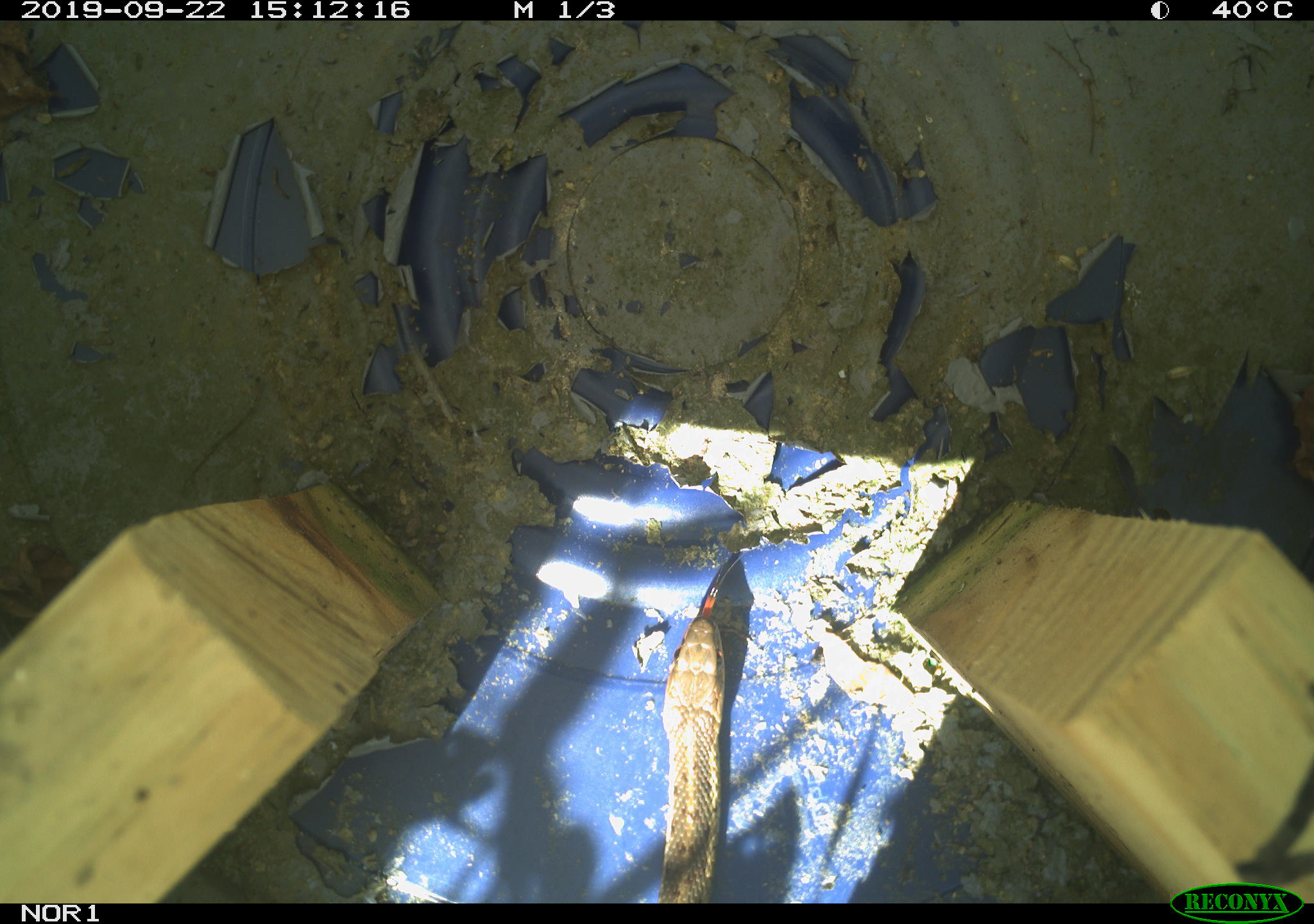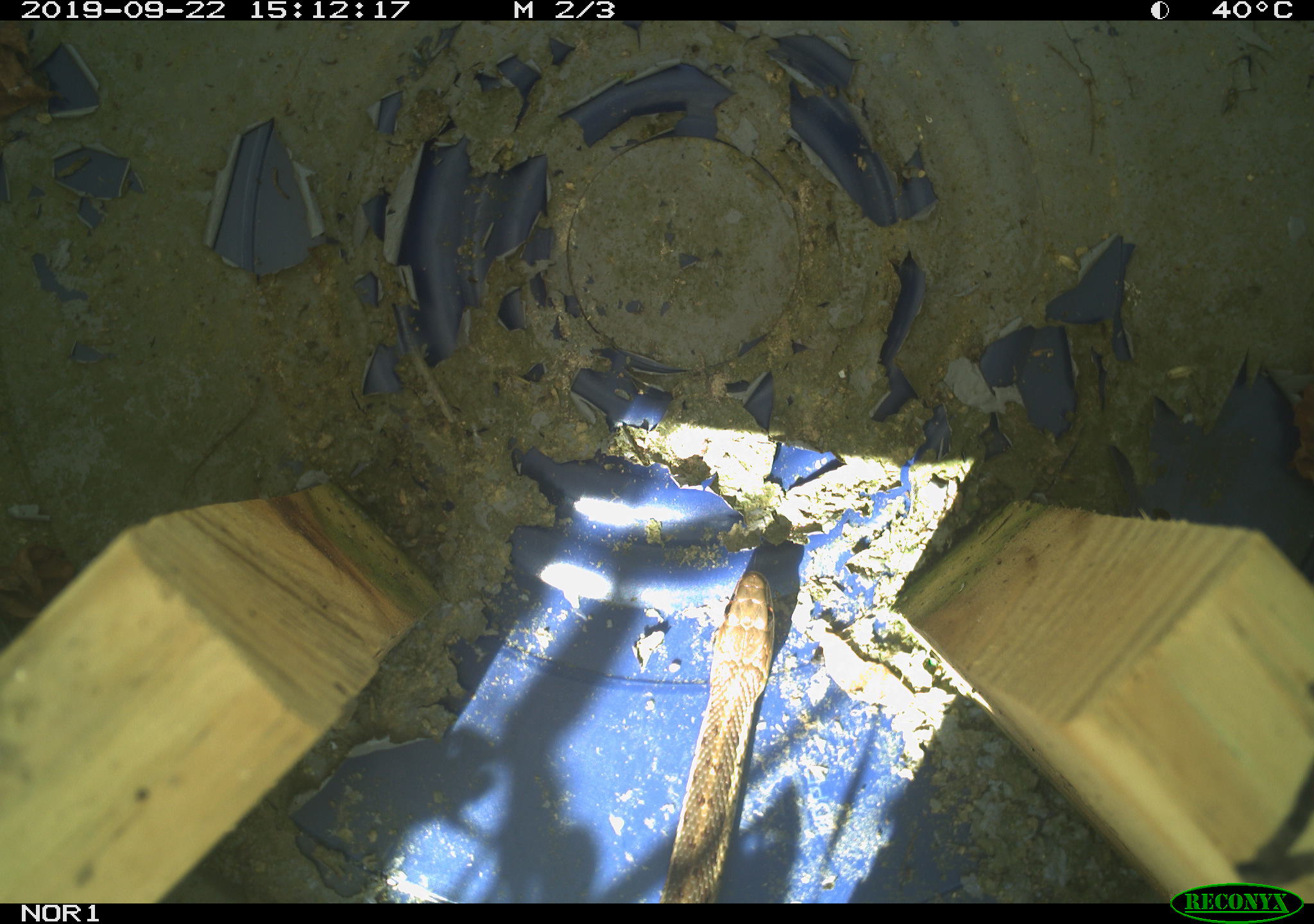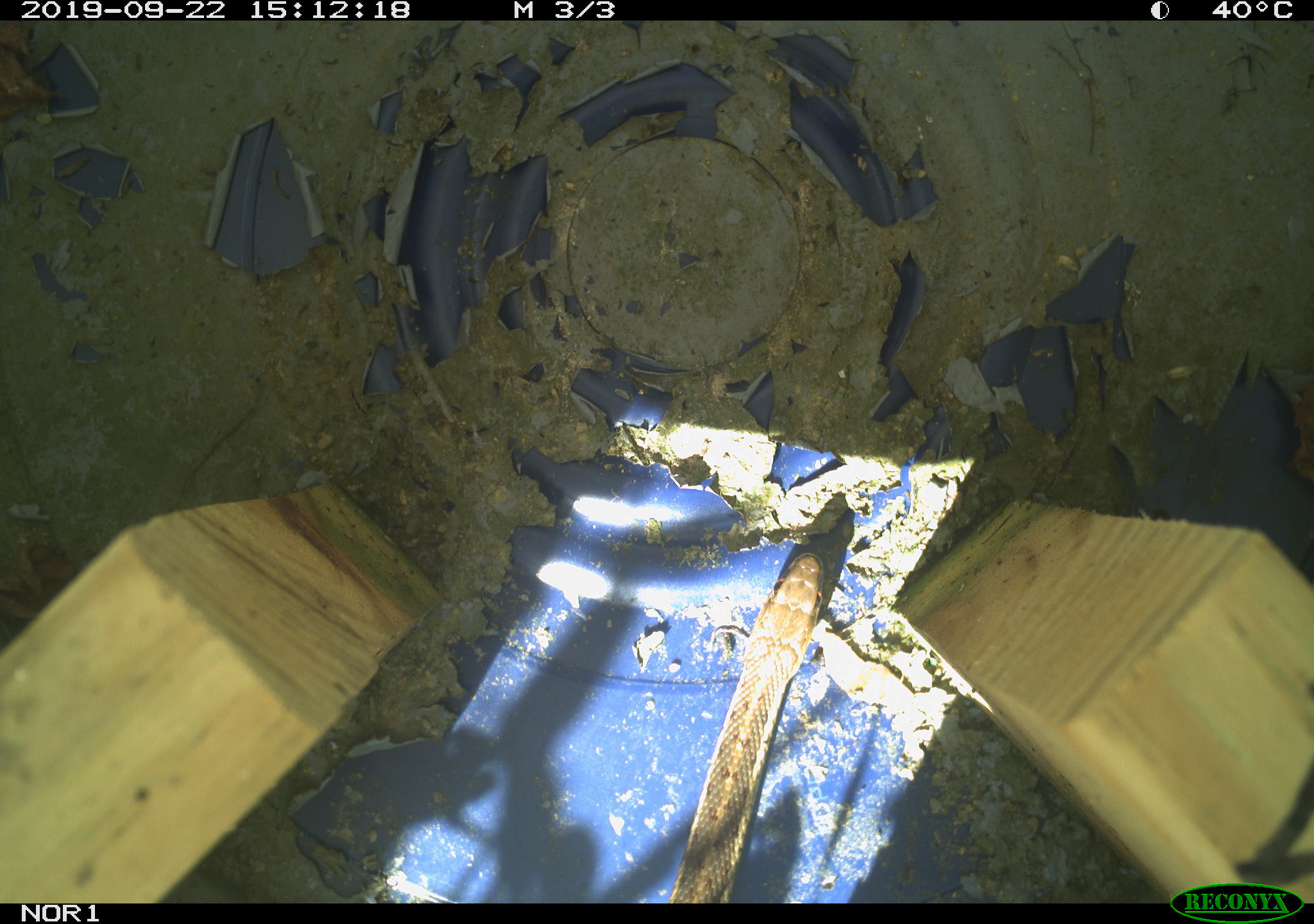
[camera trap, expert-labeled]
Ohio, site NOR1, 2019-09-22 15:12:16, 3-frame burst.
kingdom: Animalia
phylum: Chordata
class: Reptilia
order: Squamata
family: Colubridae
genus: Thamnophis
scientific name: Thamnophis sirtalis sirtalis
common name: eastern gartersnake